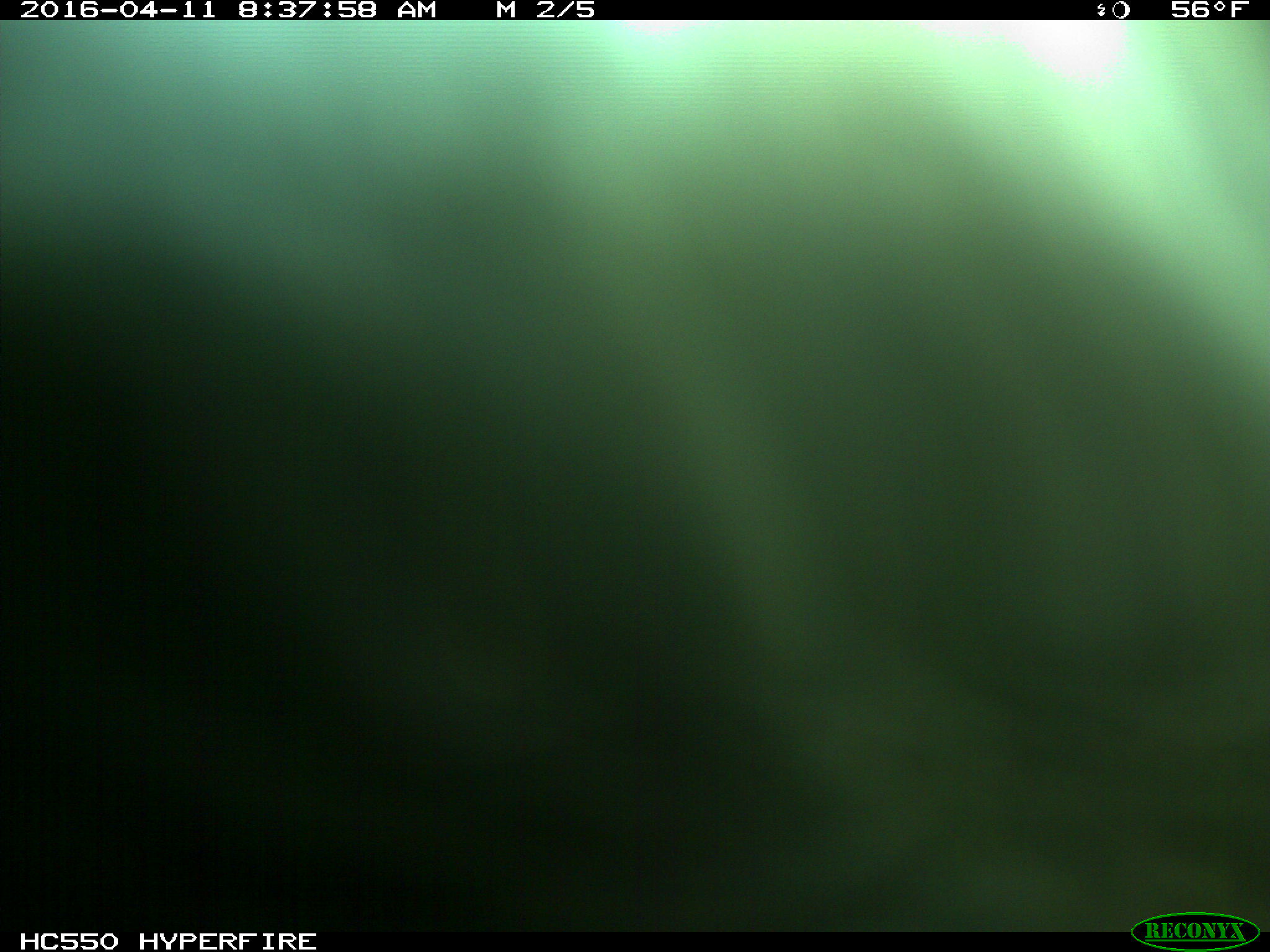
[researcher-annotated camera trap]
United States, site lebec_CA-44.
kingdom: Animalia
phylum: Chordata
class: Mammalia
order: Artiodactyla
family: Bovidae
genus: Bos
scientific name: Bos taurus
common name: domestic cow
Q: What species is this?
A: Bos taurus (domestic cow).